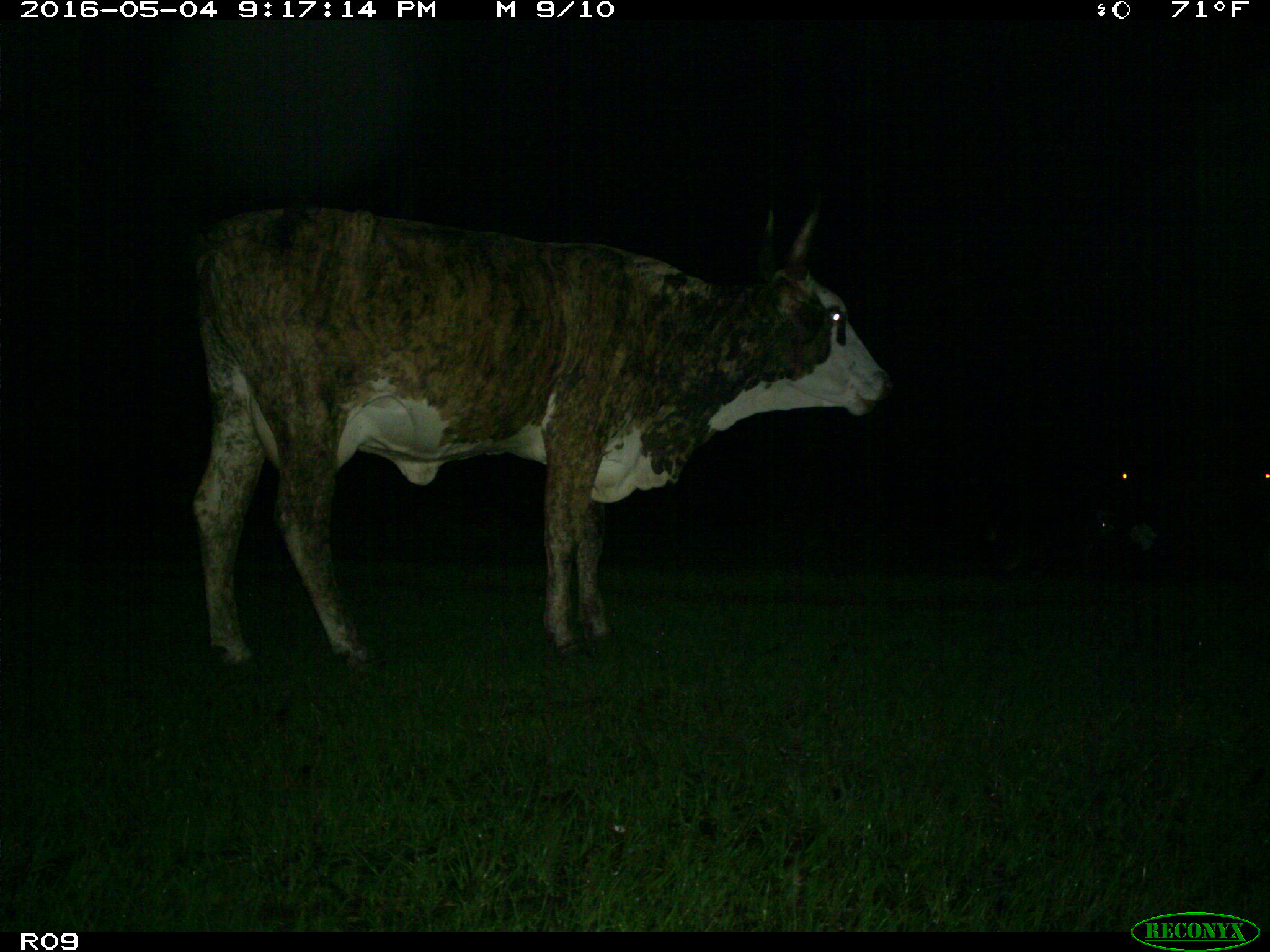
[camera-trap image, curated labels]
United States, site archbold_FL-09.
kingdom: Animalia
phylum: Chordata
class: Mammalia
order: Artiodactyla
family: Bovidae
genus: Bos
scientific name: Bos taurus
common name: domestic cow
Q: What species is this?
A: Bos taurus (domestic cow).